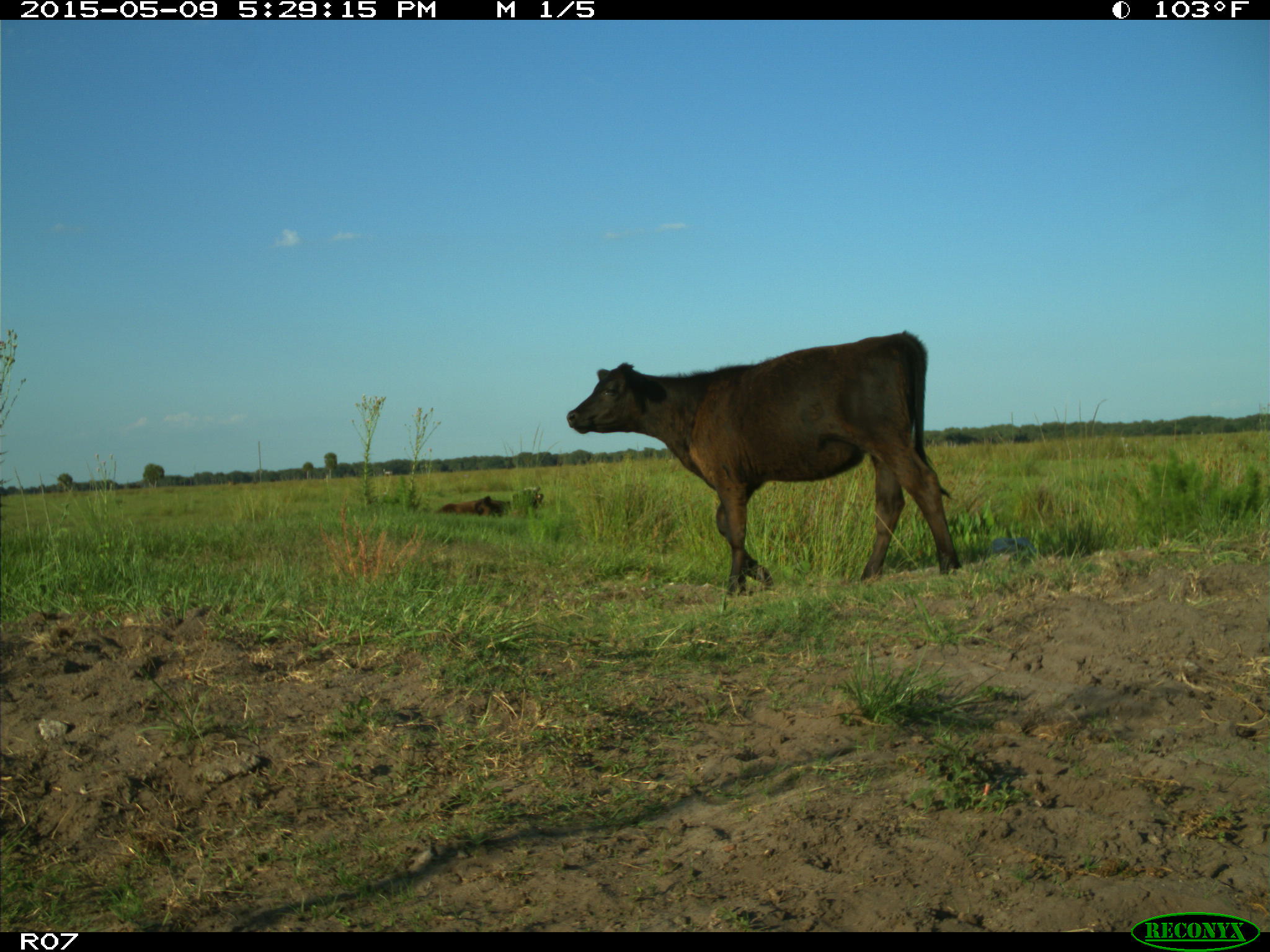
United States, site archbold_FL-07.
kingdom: Animalia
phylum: Chordata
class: Mammalia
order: Artiodactyla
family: Bovidae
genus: Bos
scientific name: Bos taurus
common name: domestic cow